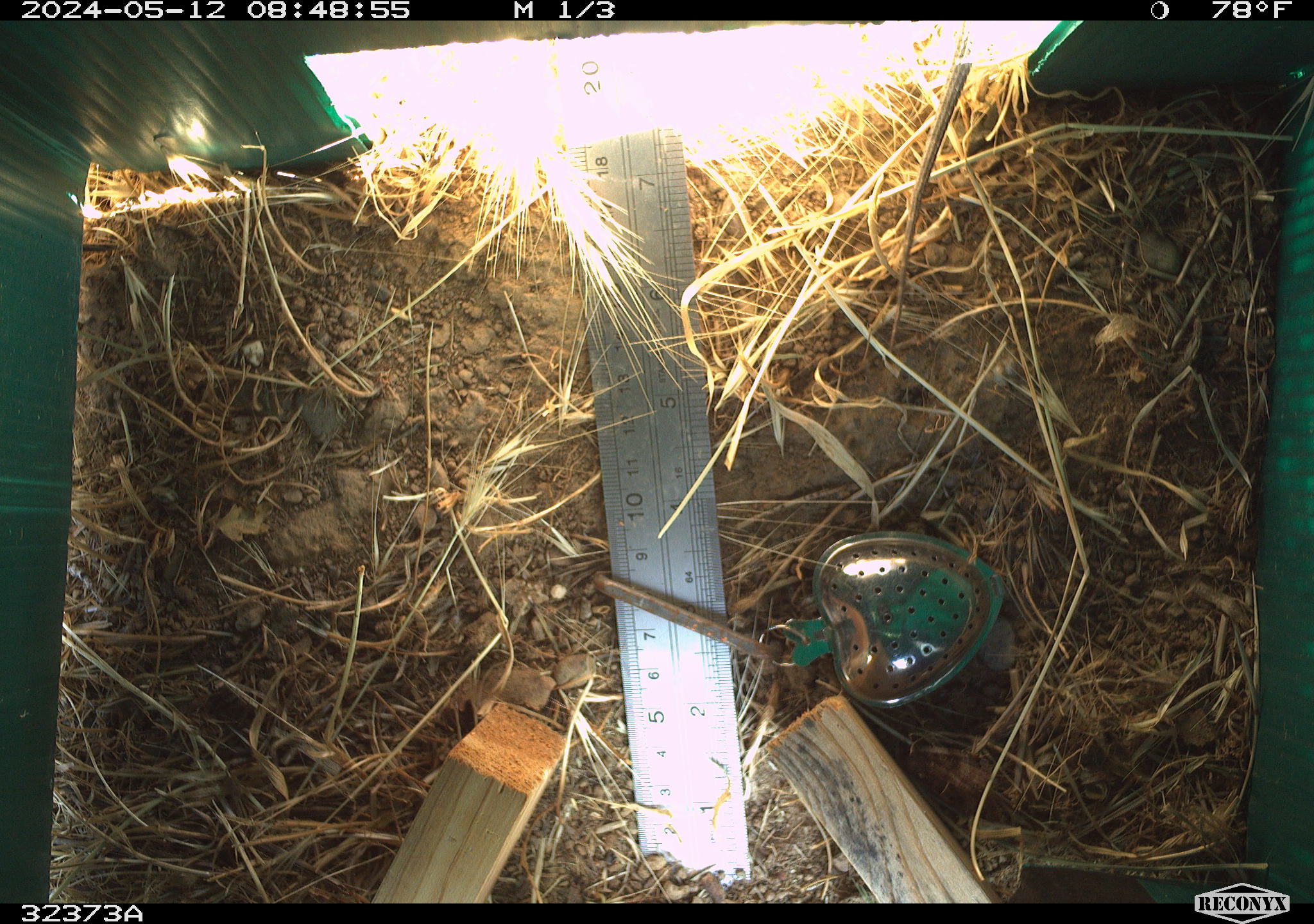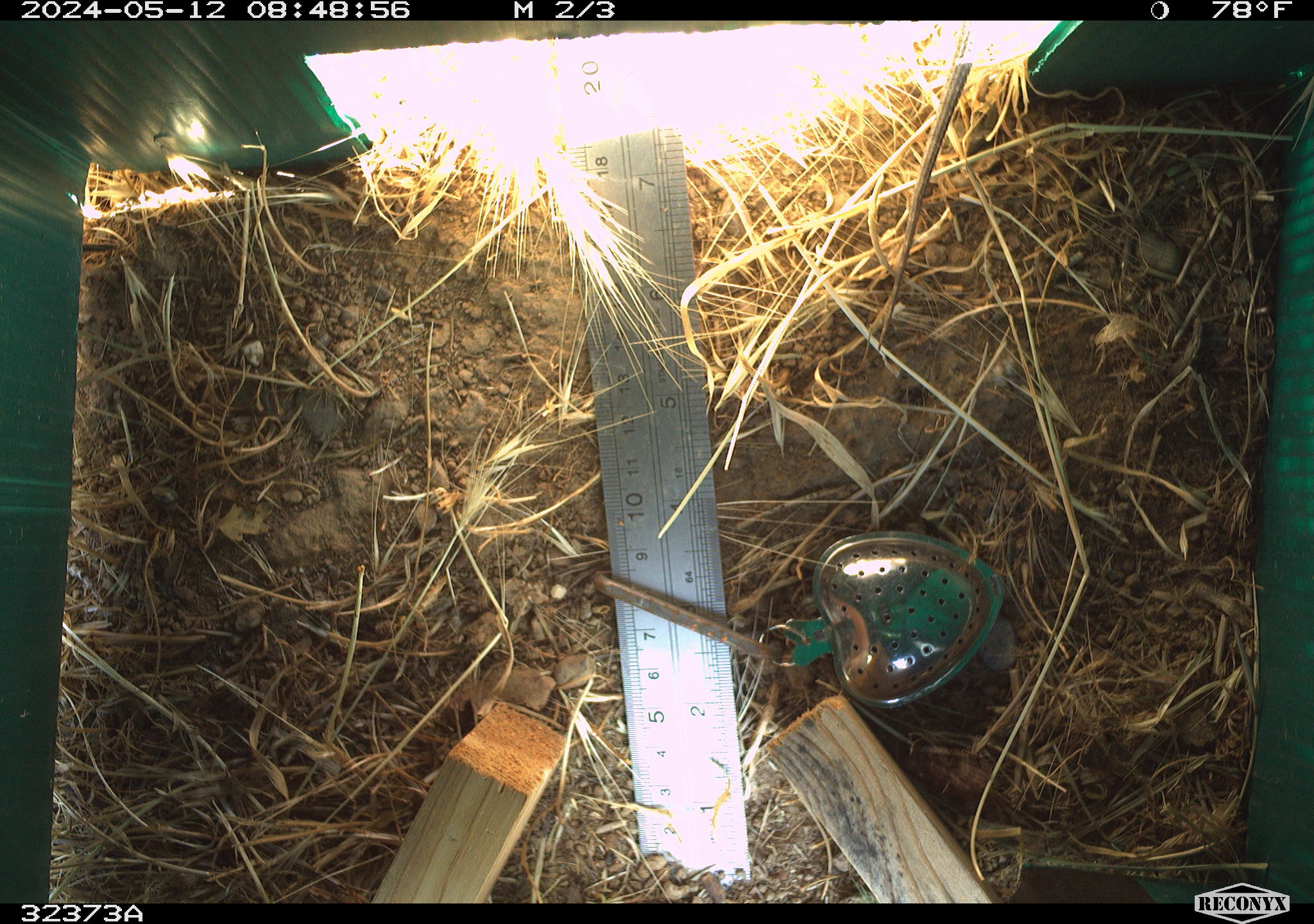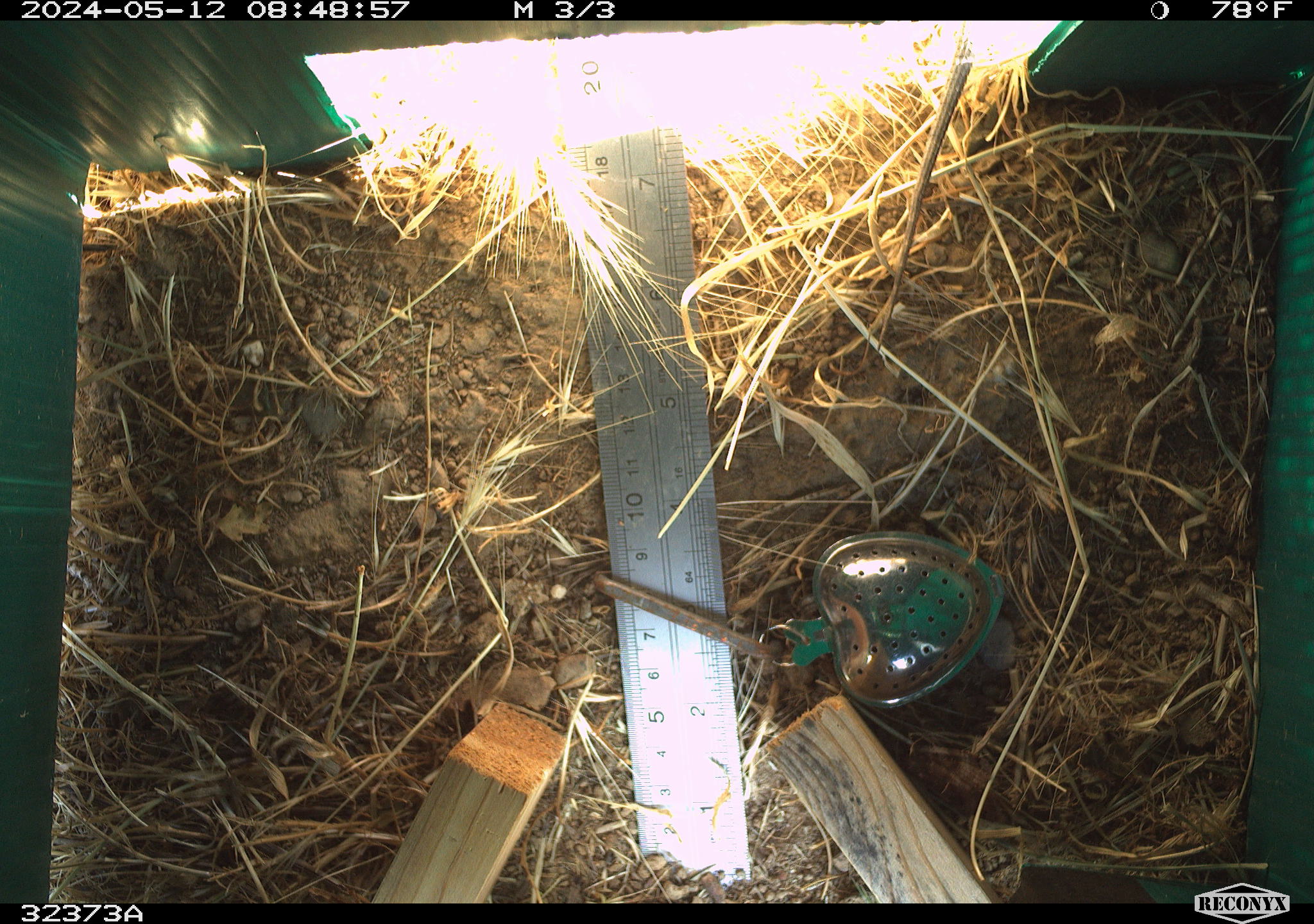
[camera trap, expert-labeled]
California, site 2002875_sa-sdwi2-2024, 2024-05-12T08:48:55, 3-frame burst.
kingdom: Animalia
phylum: Chordata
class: Reptilia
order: Squamata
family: Phrynosomatidae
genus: Sceloporus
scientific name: Sceloporus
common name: spiny lizards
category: sceloporus species